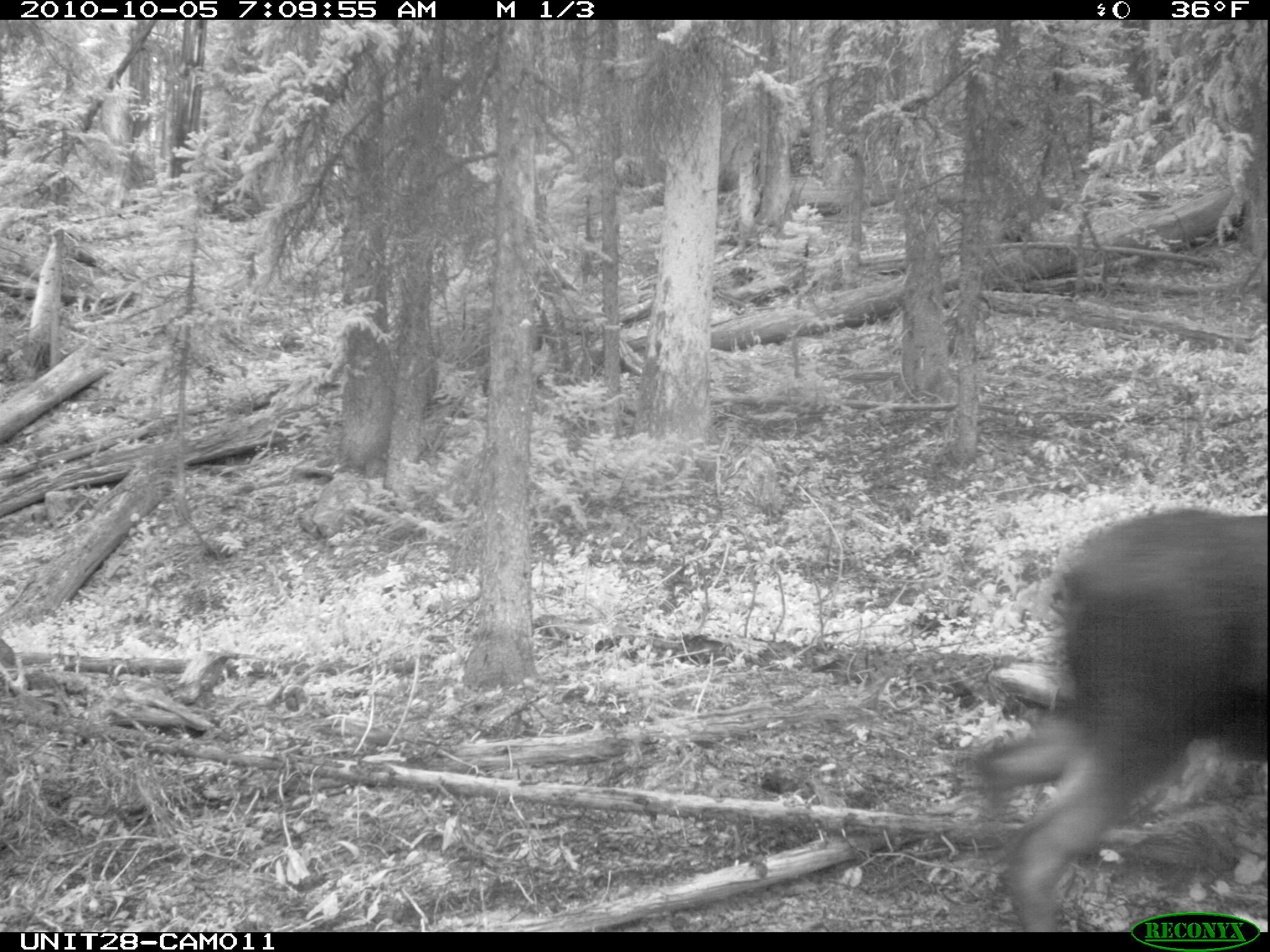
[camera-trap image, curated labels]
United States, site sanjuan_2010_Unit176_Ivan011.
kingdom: Animalia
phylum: Chordata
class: Mammalia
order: Artiodactyla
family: Cervidae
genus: Alces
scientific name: Alces alces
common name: moose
Alces alces (moose).